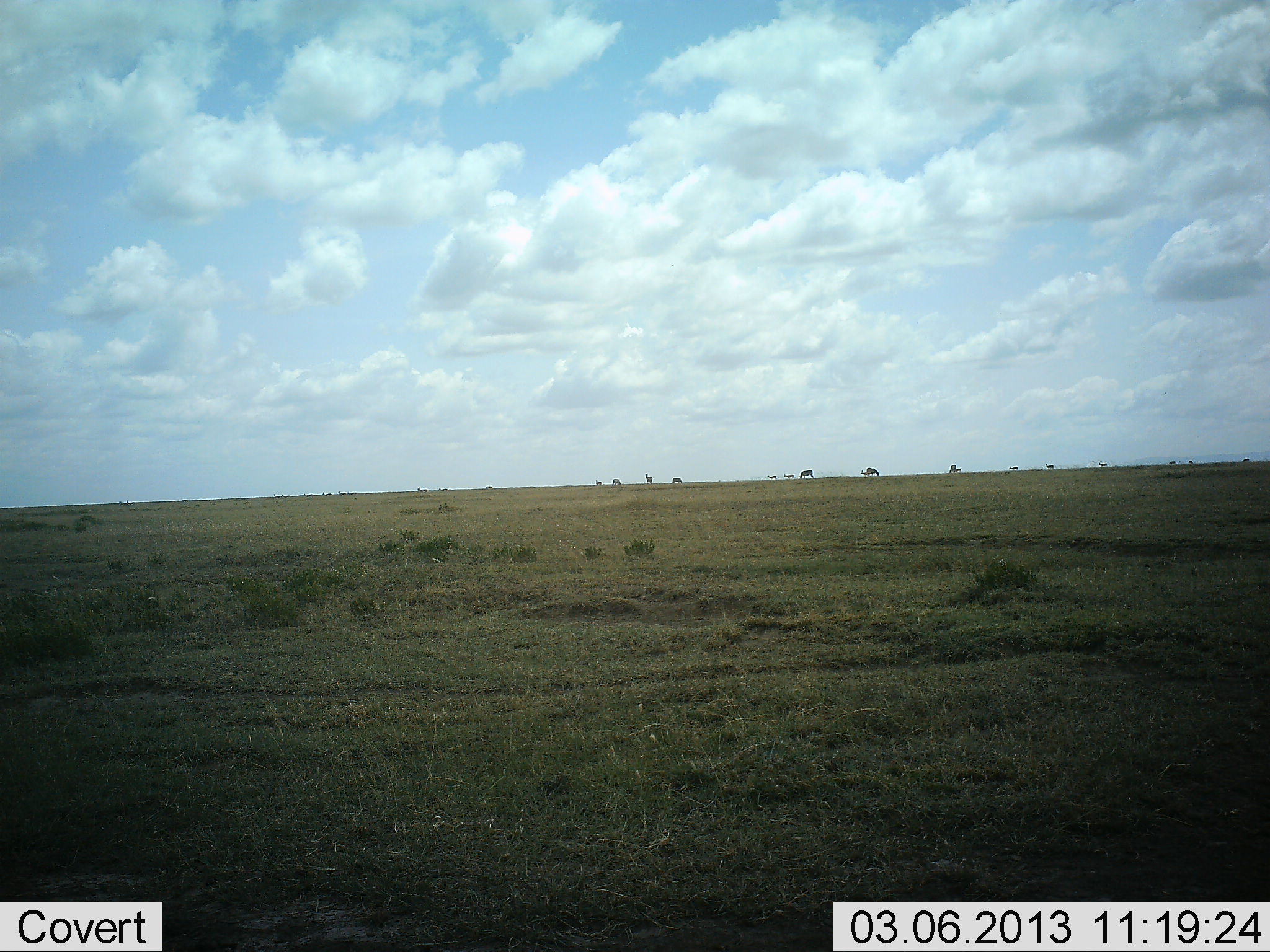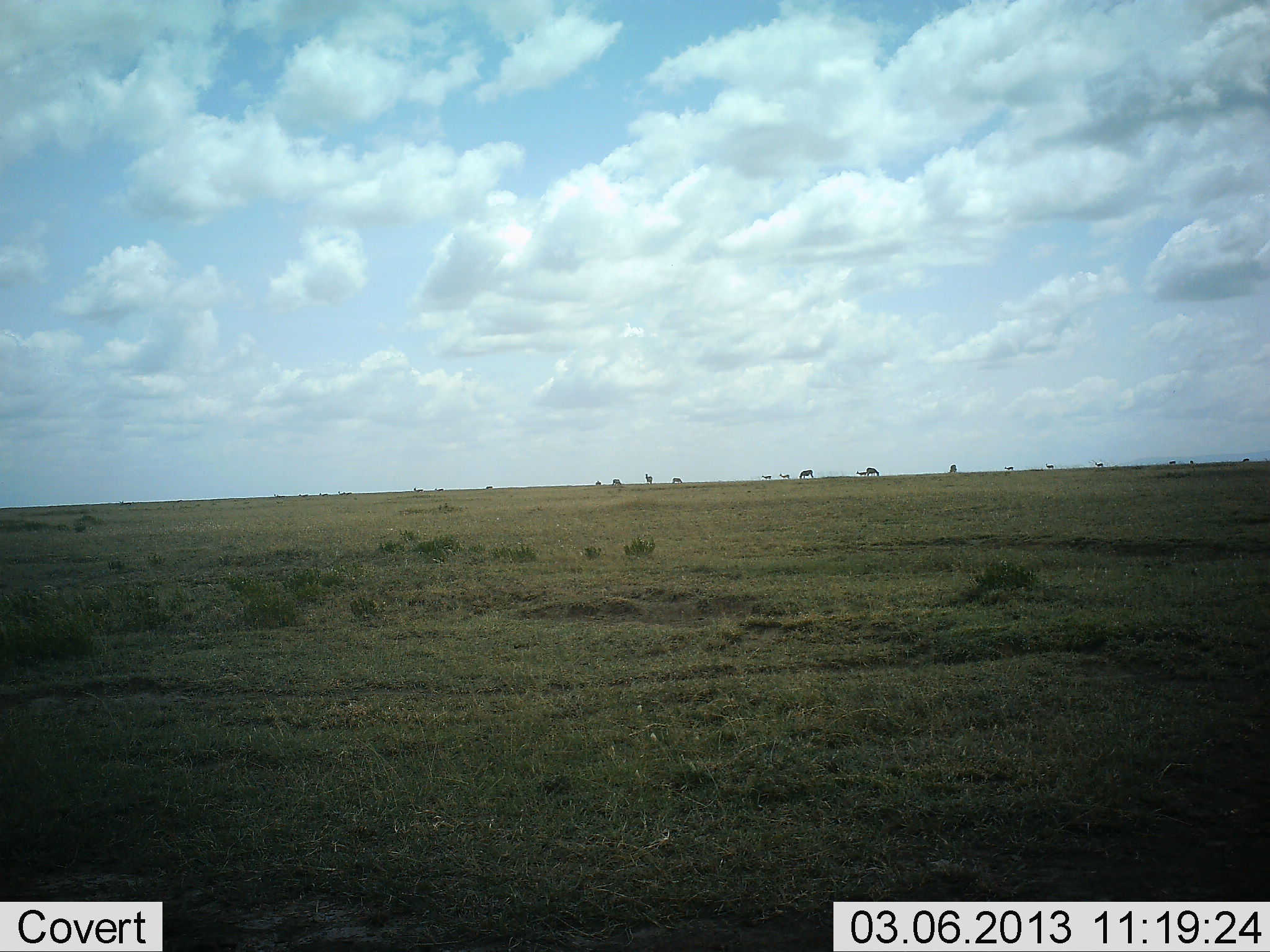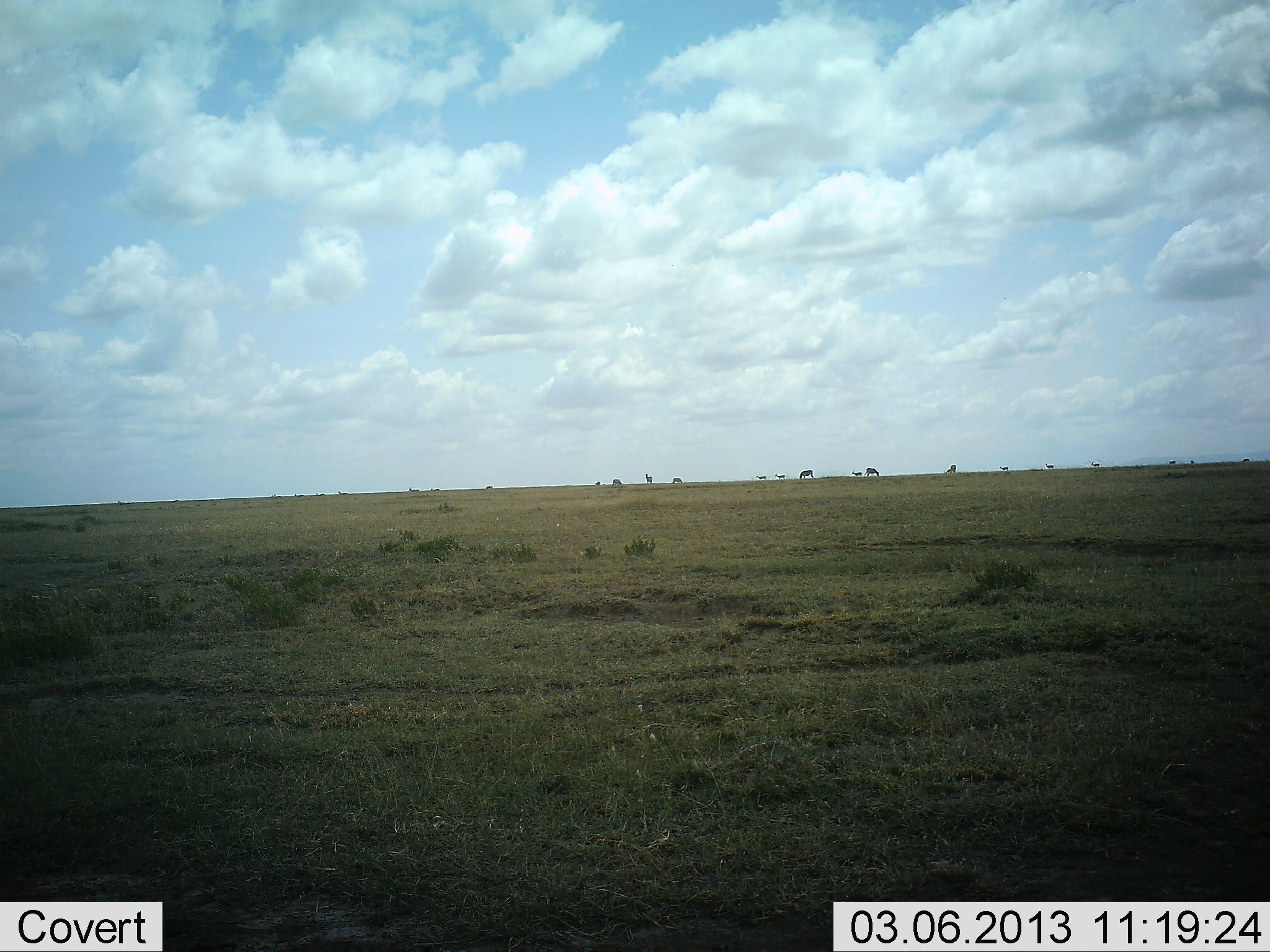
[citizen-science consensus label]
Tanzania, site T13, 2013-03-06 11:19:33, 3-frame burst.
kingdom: Animalia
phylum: Chordata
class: Mammalia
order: Perissodactyla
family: Equidae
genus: Equus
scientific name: Equus quagga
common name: plains zebra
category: zebra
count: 11-50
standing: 60%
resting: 0%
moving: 80%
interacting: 0%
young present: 0%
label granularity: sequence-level